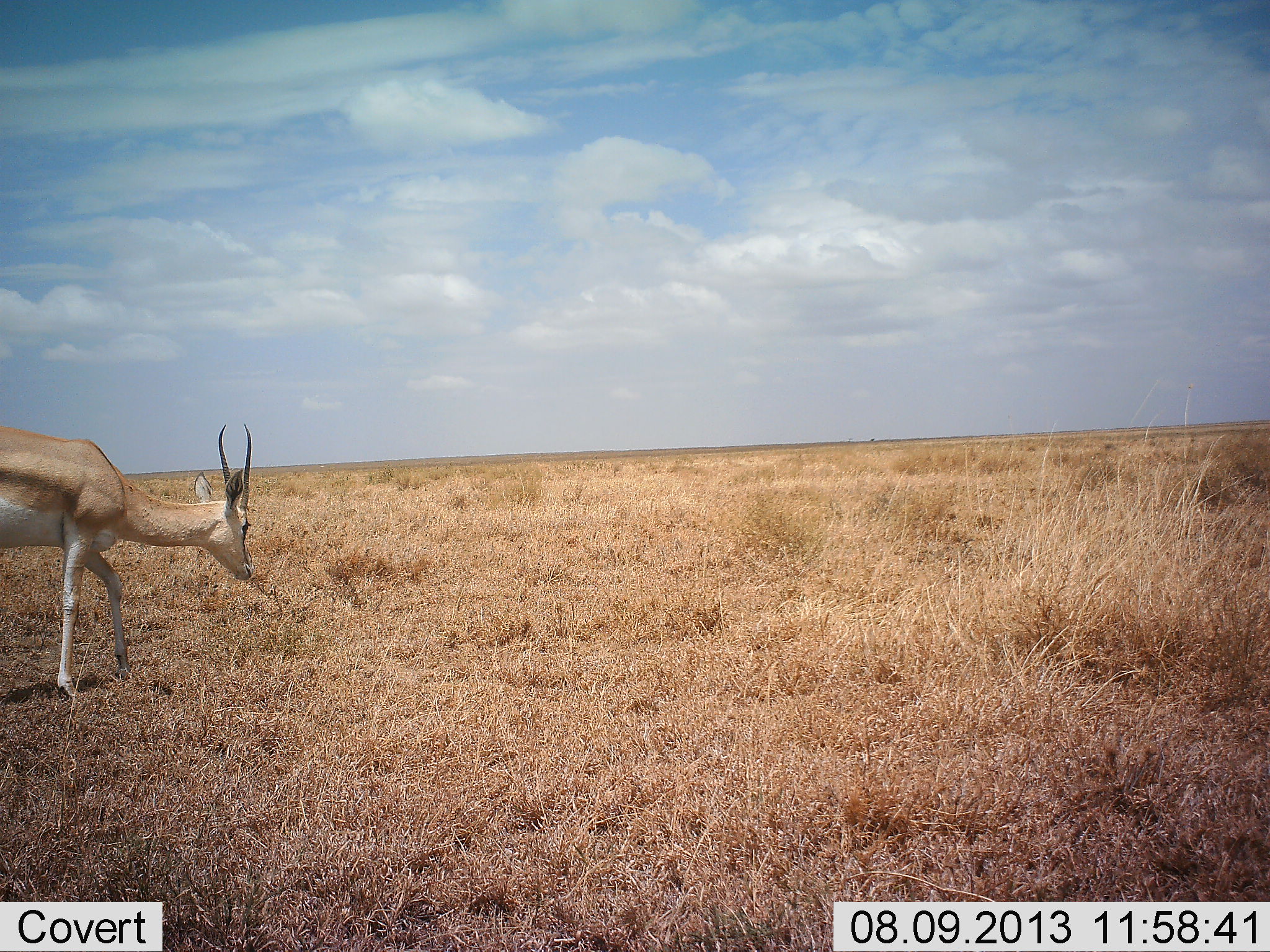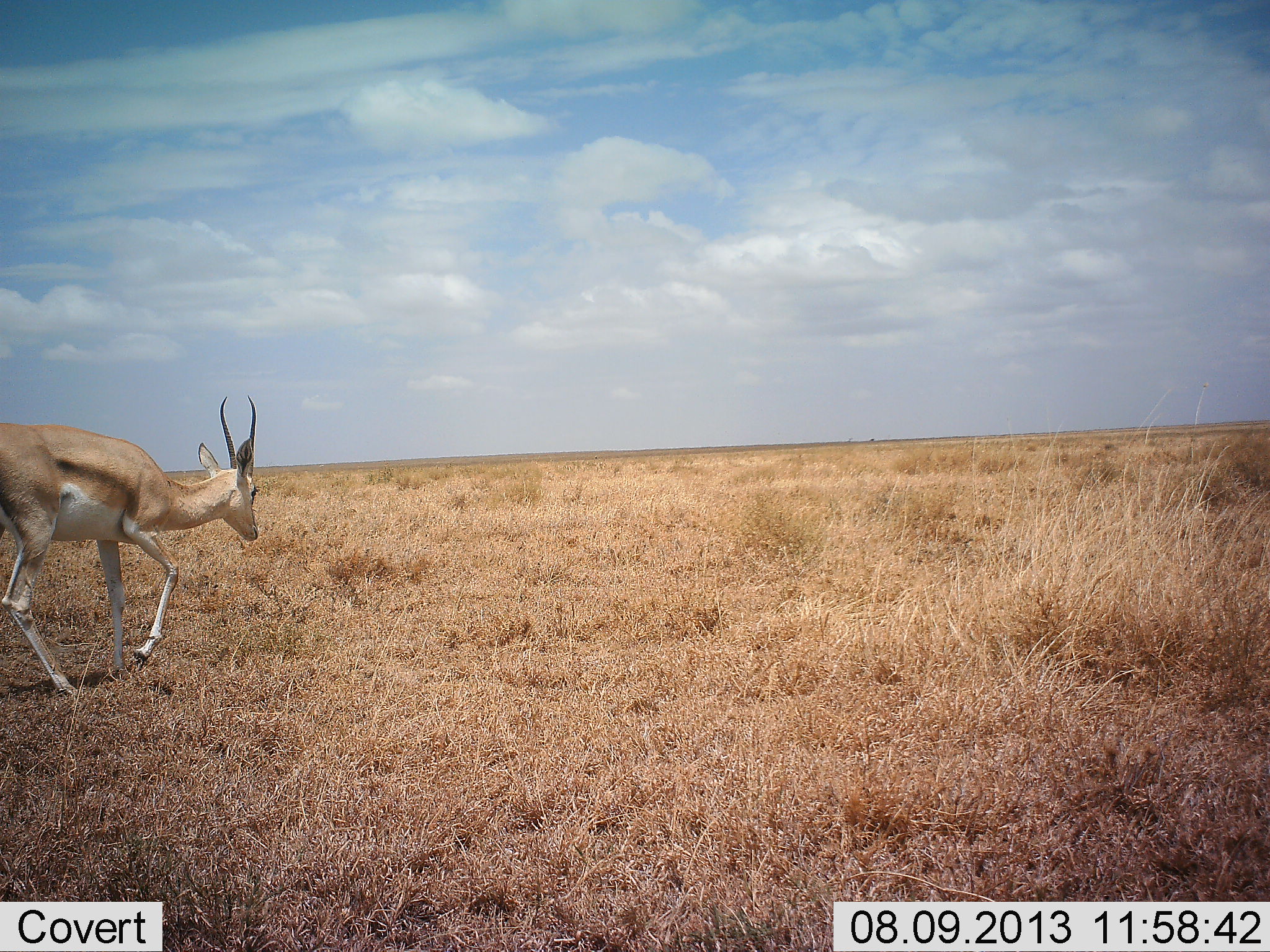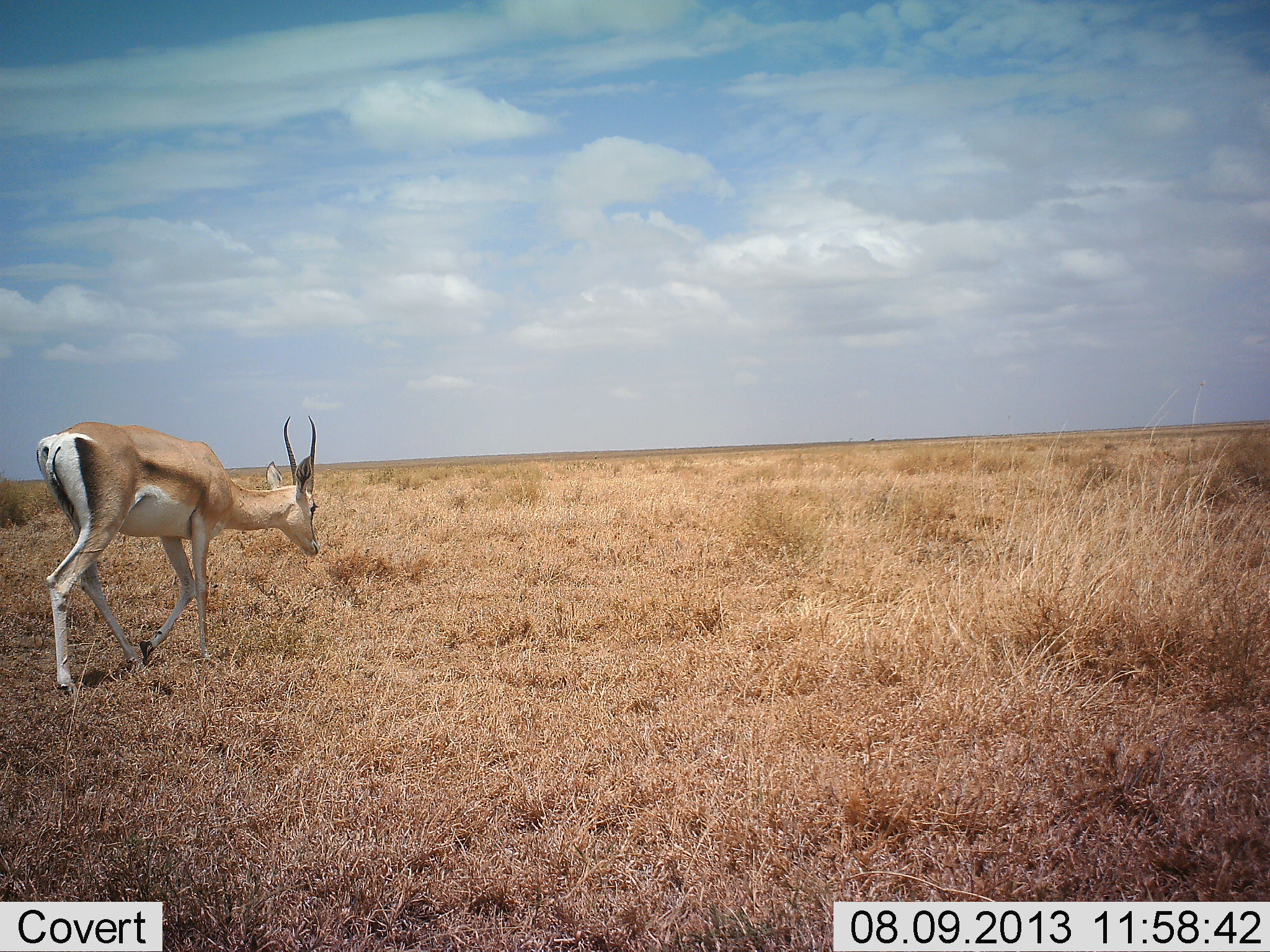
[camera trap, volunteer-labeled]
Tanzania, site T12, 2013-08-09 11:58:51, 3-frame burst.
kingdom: Animalia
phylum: Chordata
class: Mammalia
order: Artiodactyla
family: Bovidae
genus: Nanger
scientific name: Nanger granti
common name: grant's gazelle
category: gazellegrants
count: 1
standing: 7%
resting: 0%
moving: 100%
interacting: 0%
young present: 0%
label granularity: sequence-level